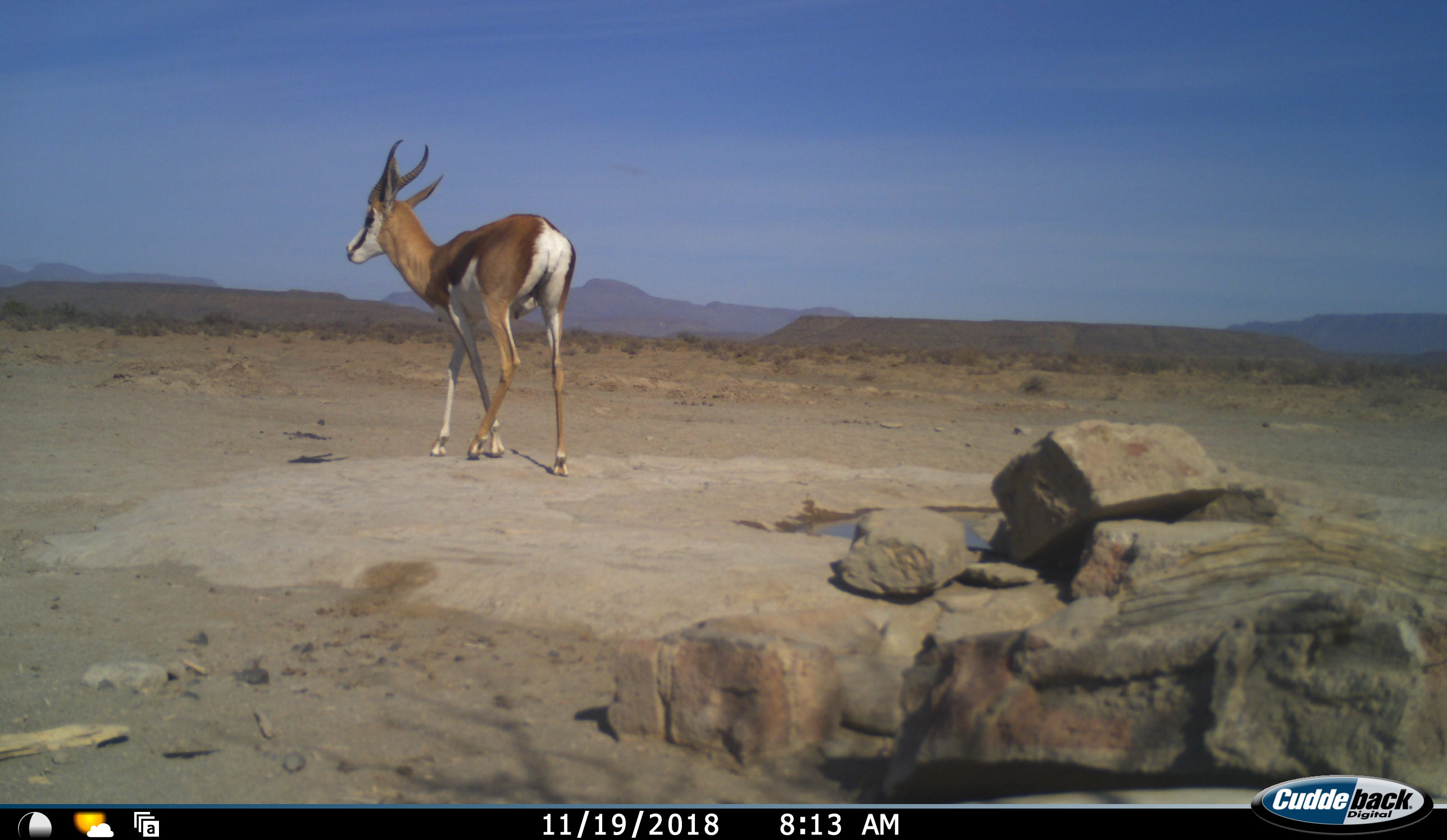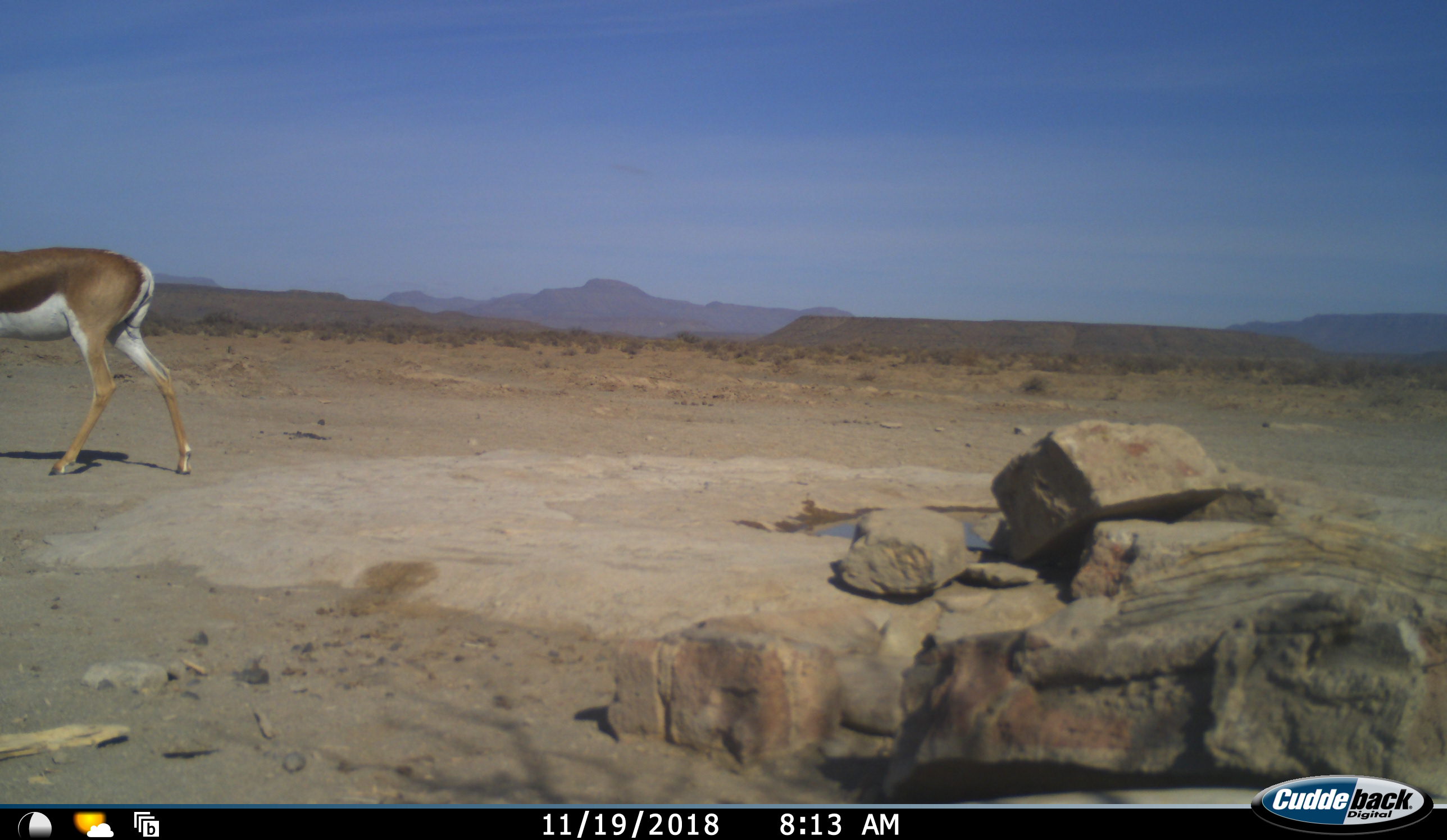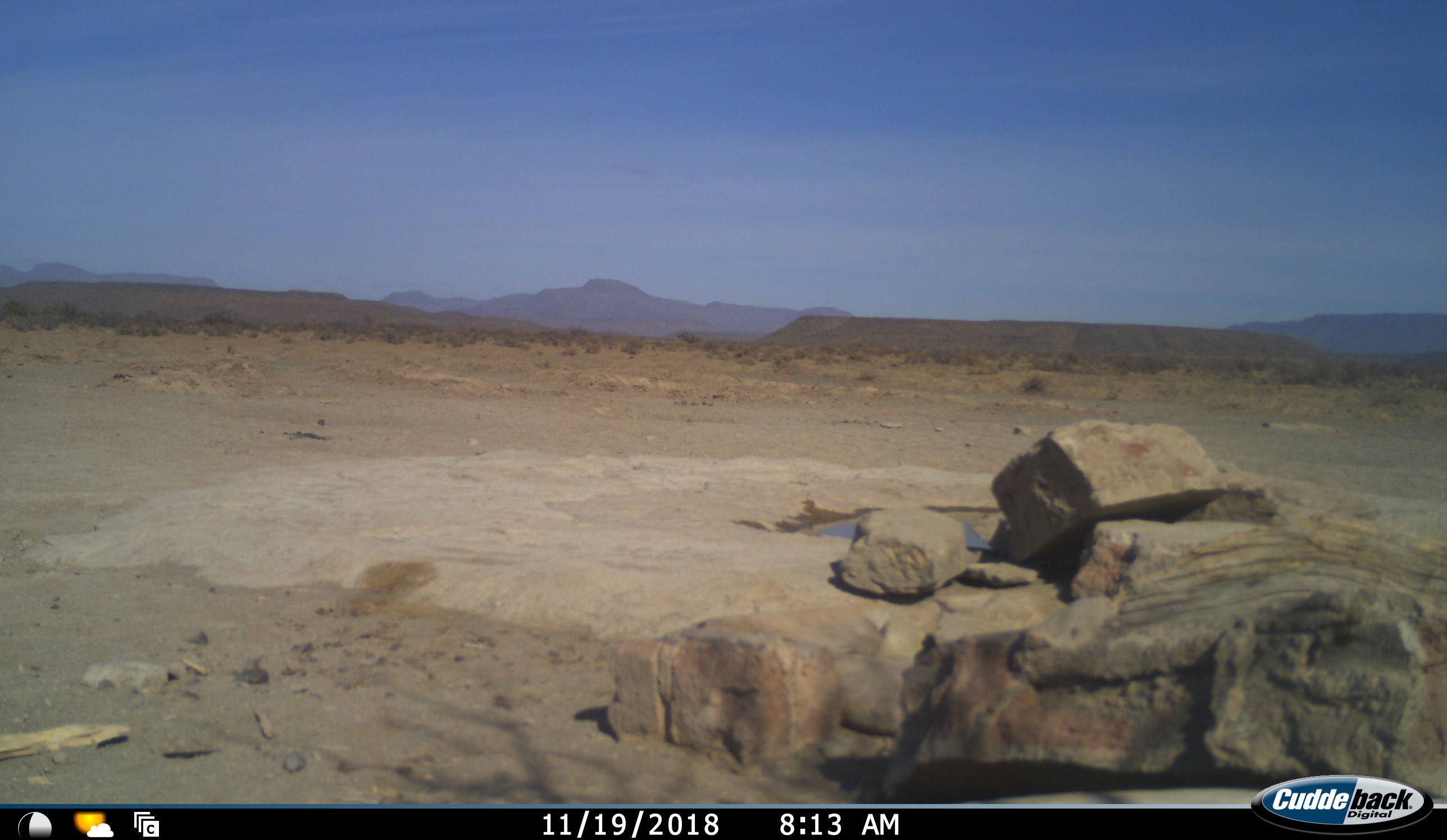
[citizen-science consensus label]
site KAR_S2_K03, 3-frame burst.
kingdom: Animalia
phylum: Chordata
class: Mammalia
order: Artiodactyla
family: Bovidae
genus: Antidorcas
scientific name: Antidorcas marsupialis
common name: springbok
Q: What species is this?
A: Springbok (Antidorcas marsupialis).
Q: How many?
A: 1.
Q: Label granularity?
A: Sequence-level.